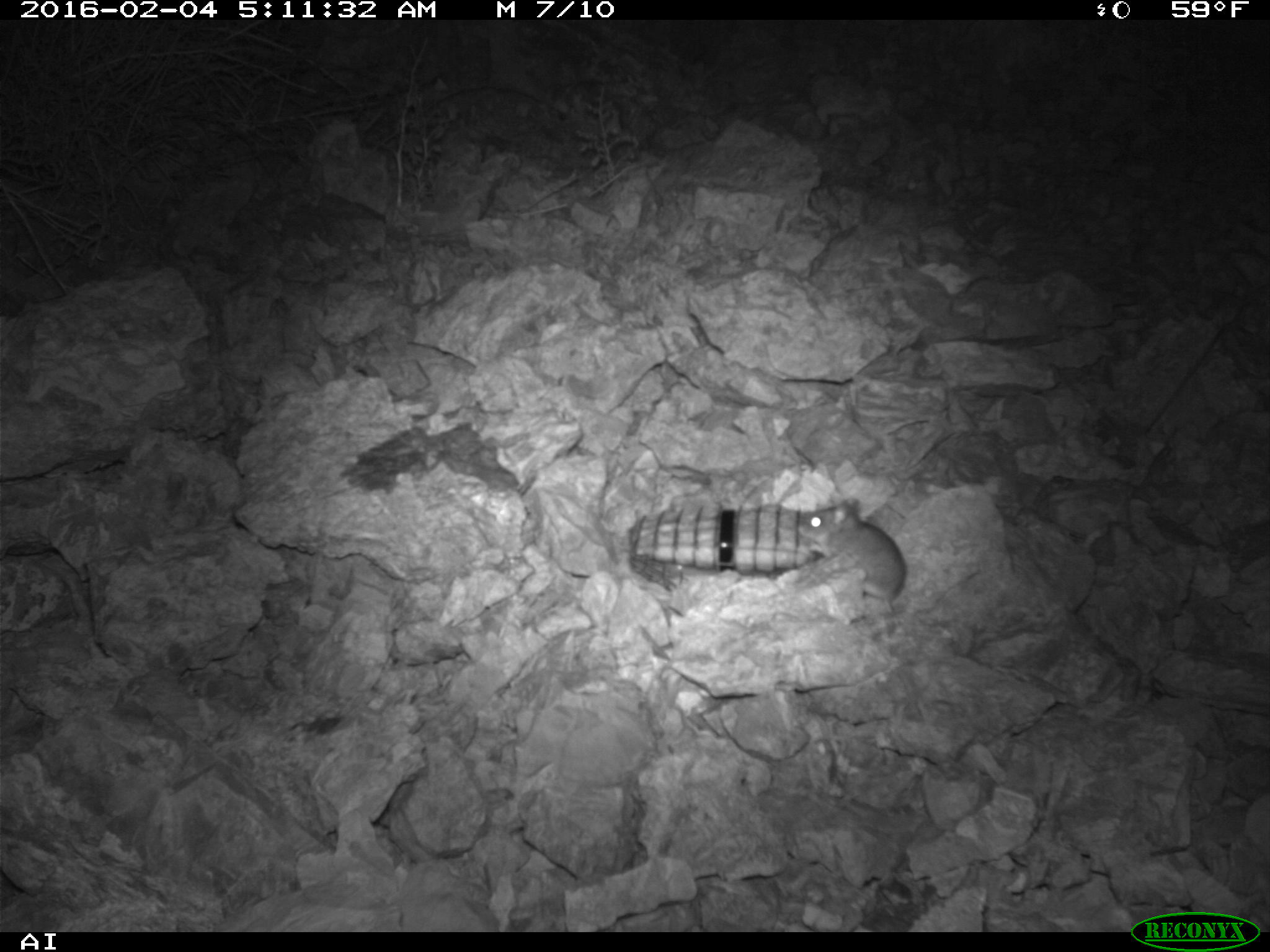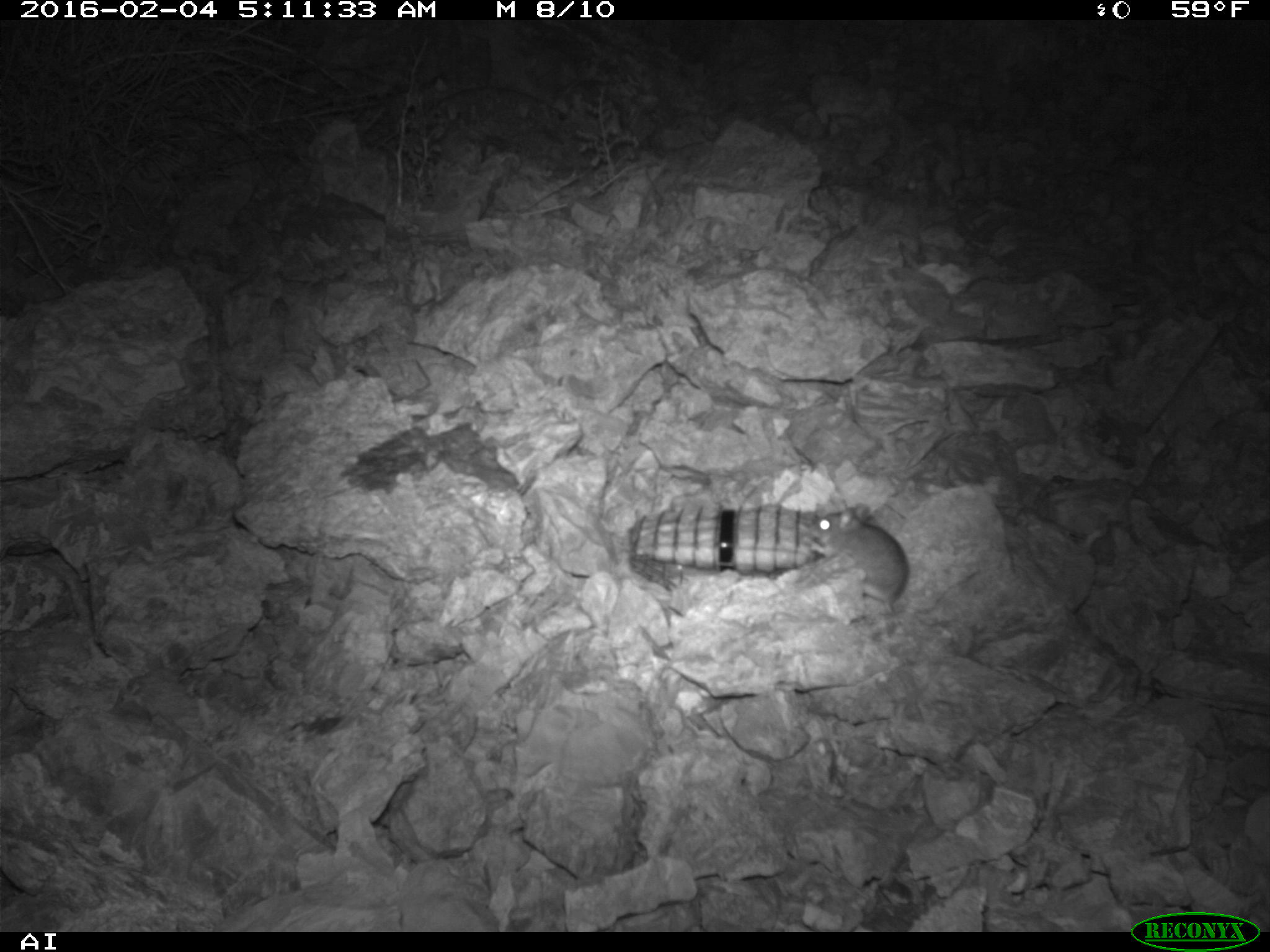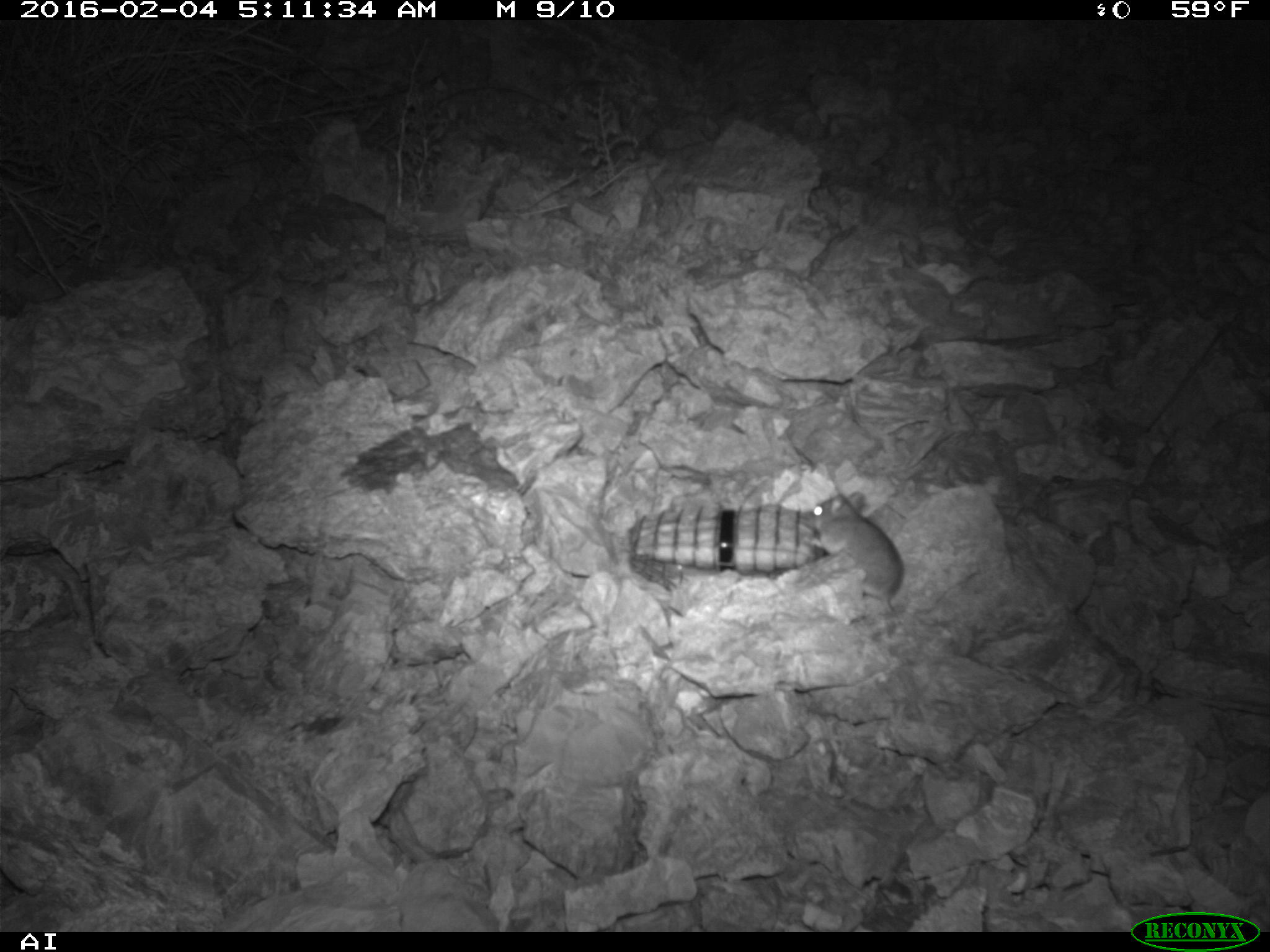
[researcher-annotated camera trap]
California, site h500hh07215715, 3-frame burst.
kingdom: Animalia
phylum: Chordata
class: Mammalia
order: Rodentia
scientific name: Rodentia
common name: rodent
Rodent (Rodentia).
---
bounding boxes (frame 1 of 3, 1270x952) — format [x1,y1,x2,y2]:
rodent: [797,496,904,624]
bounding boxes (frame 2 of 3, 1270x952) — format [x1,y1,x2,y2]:
rodent: [806,503,979,615]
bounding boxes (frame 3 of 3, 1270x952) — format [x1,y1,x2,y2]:
rodent: [797,491,902,629]